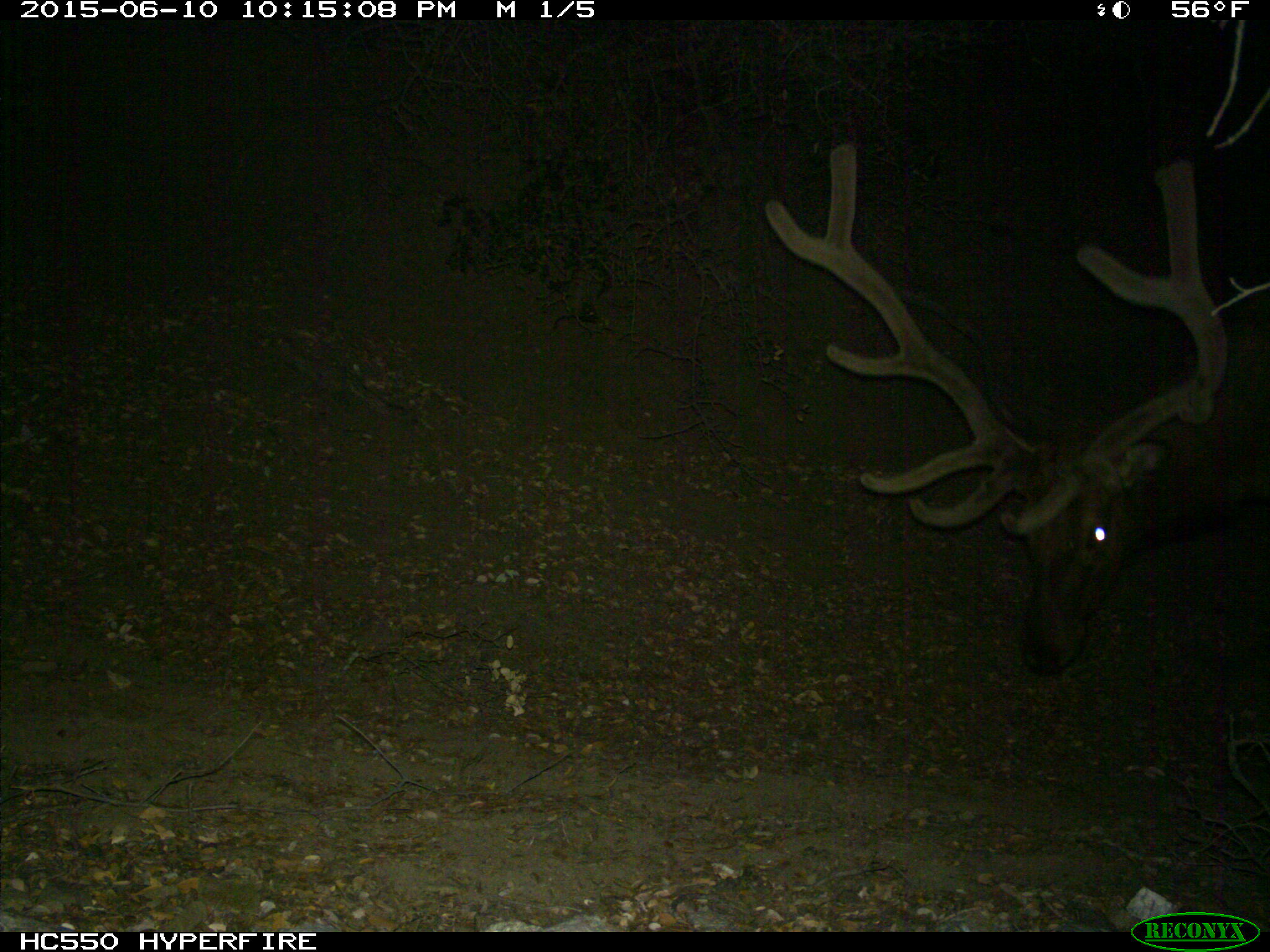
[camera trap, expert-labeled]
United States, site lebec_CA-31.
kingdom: Animalia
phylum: Chordata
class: Mammalia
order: Artiodactyla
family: Cervidae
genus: Cervus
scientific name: Cervus canadensis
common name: elk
Cervus canadensis (elk).